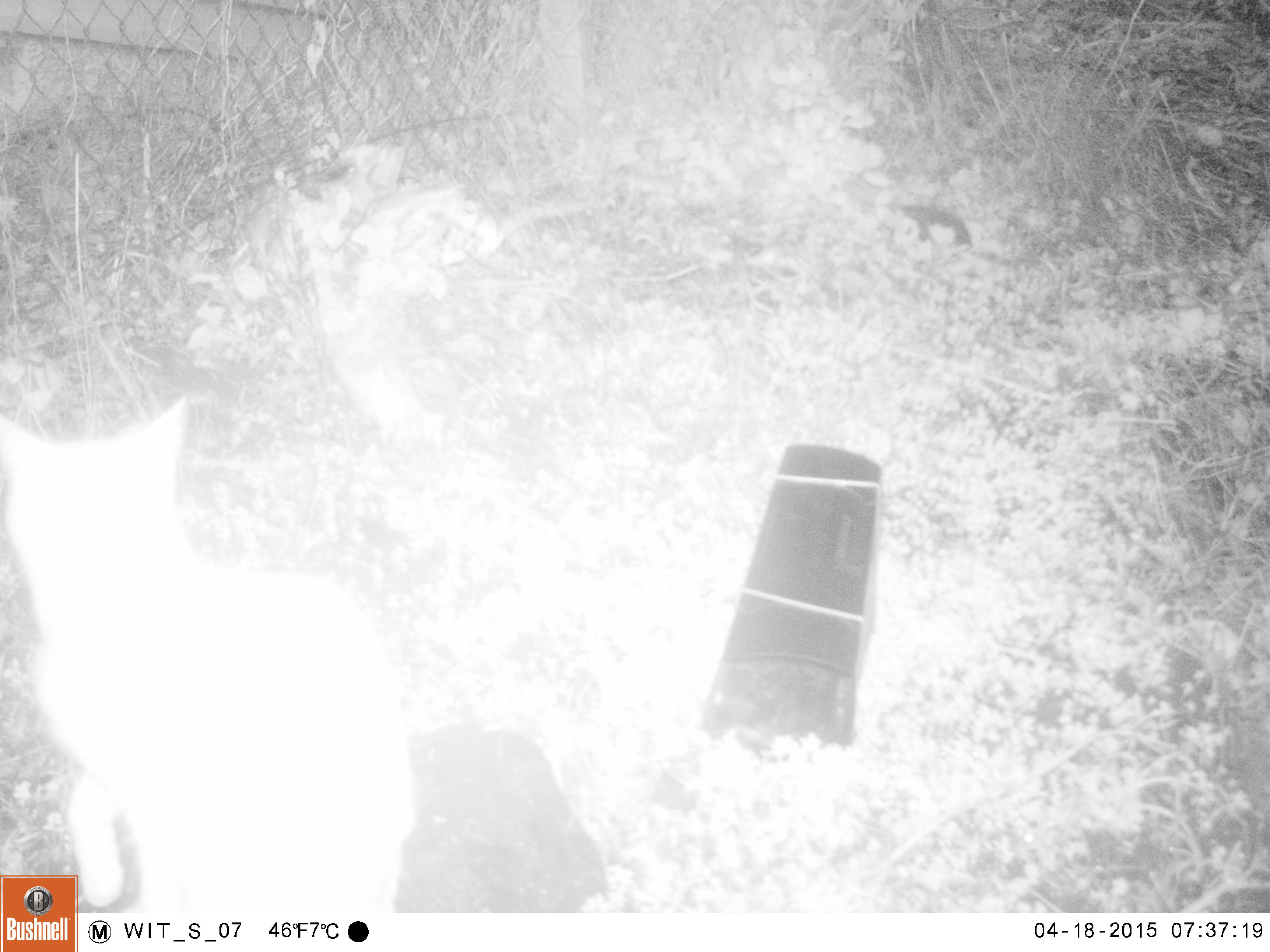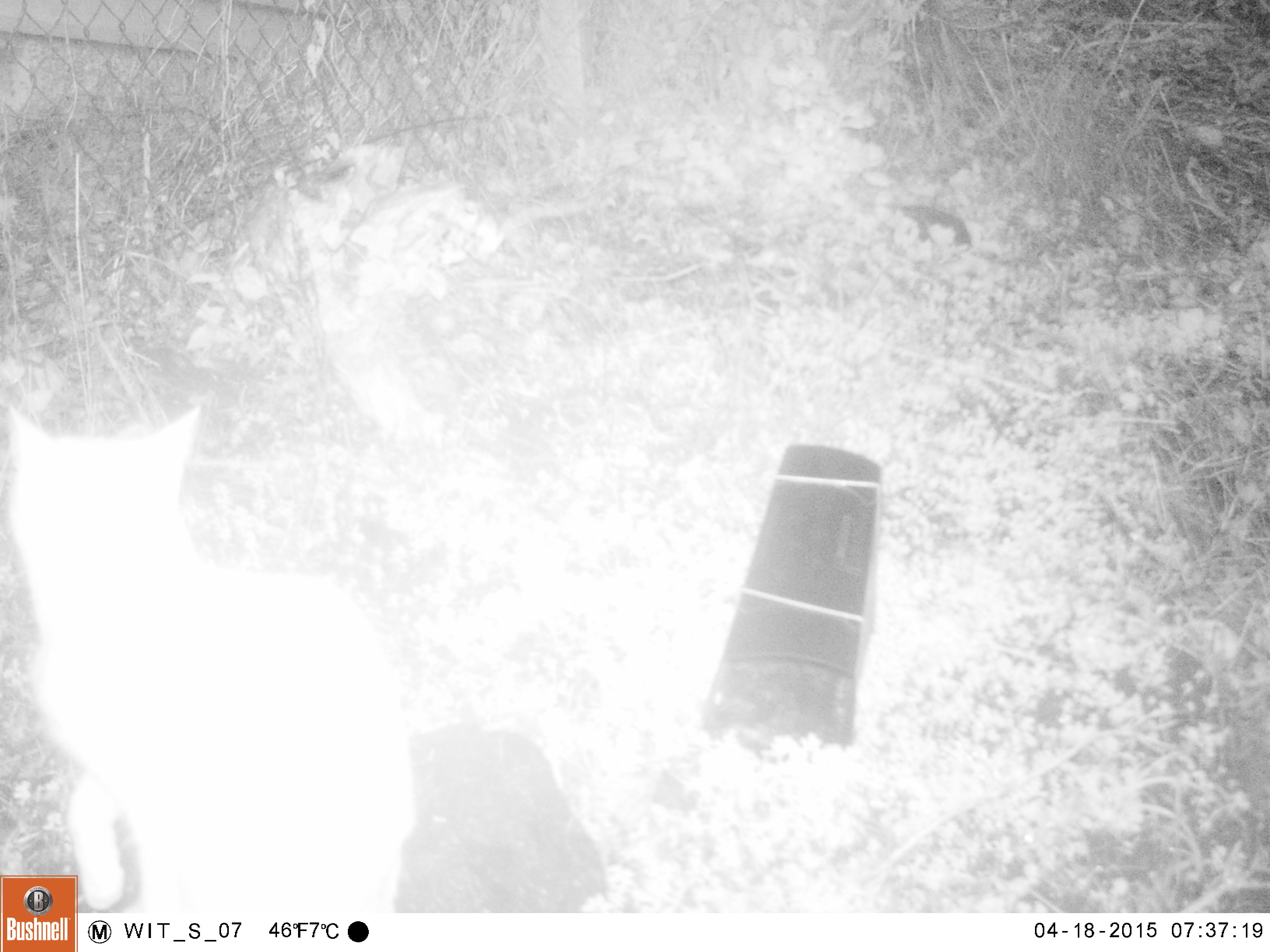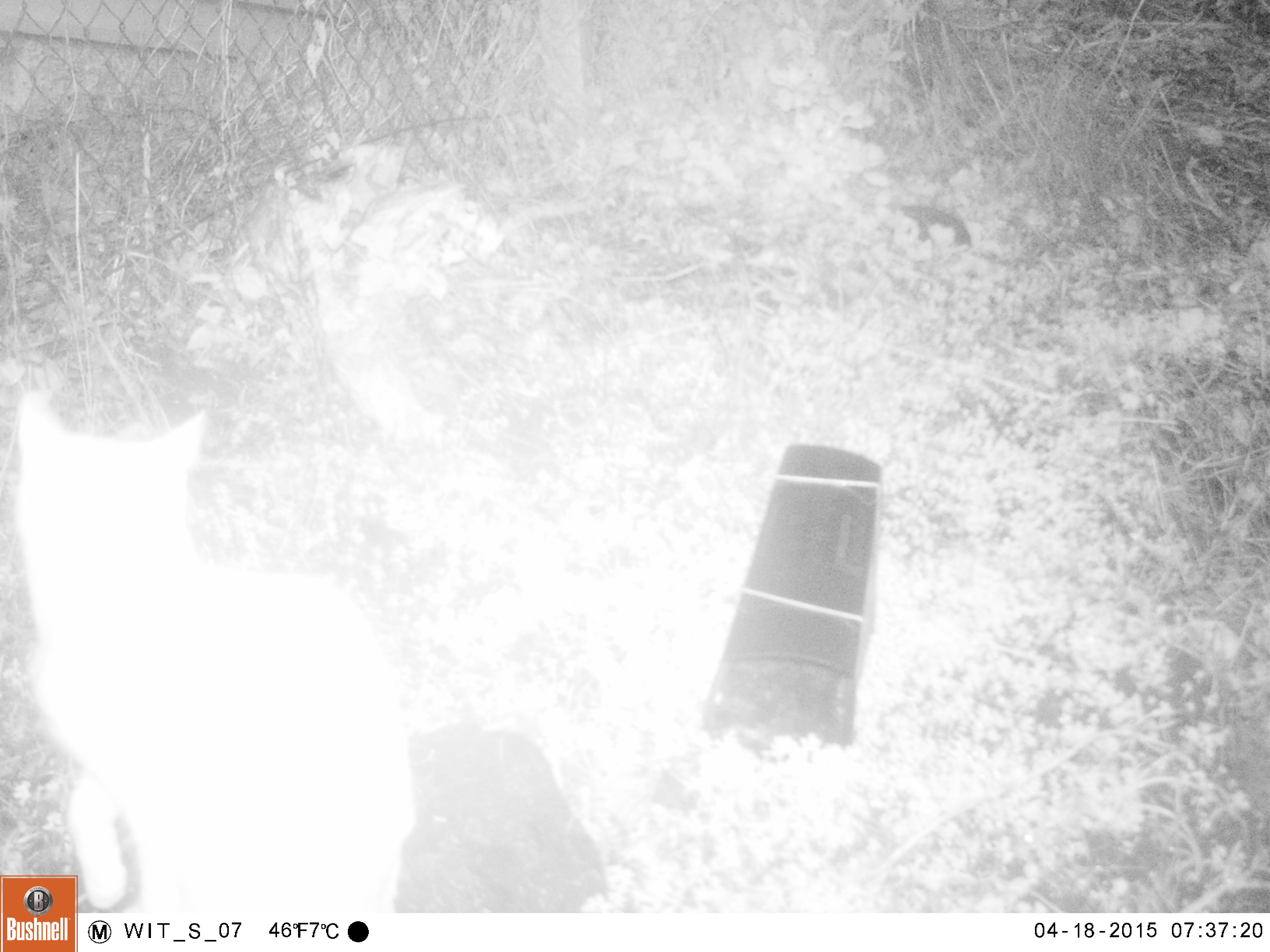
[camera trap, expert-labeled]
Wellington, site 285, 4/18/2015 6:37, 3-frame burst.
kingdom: Animalia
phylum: Chordata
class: Mammalia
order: Carnivora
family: Felidae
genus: Felis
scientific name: Felis catus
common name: cat